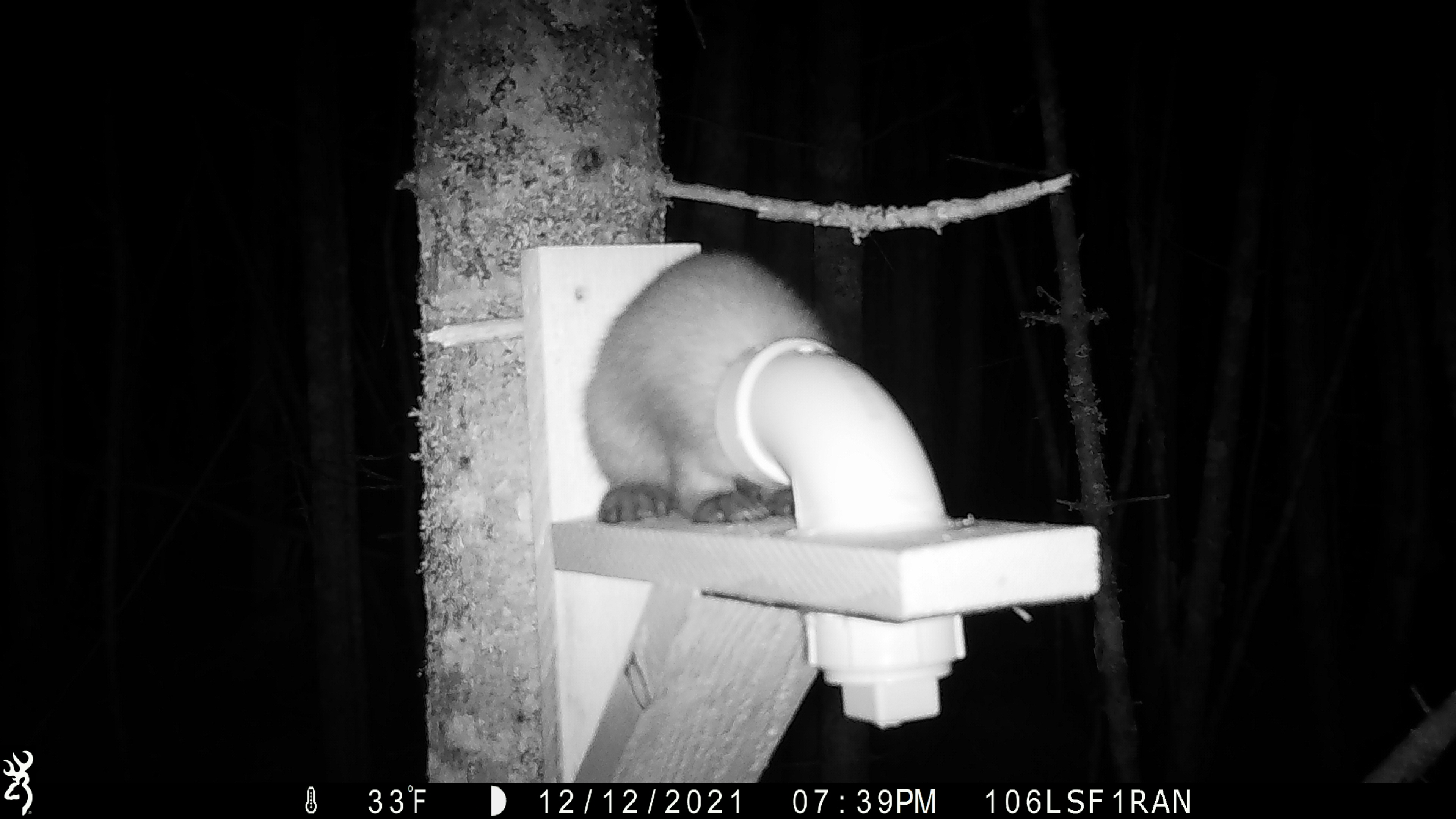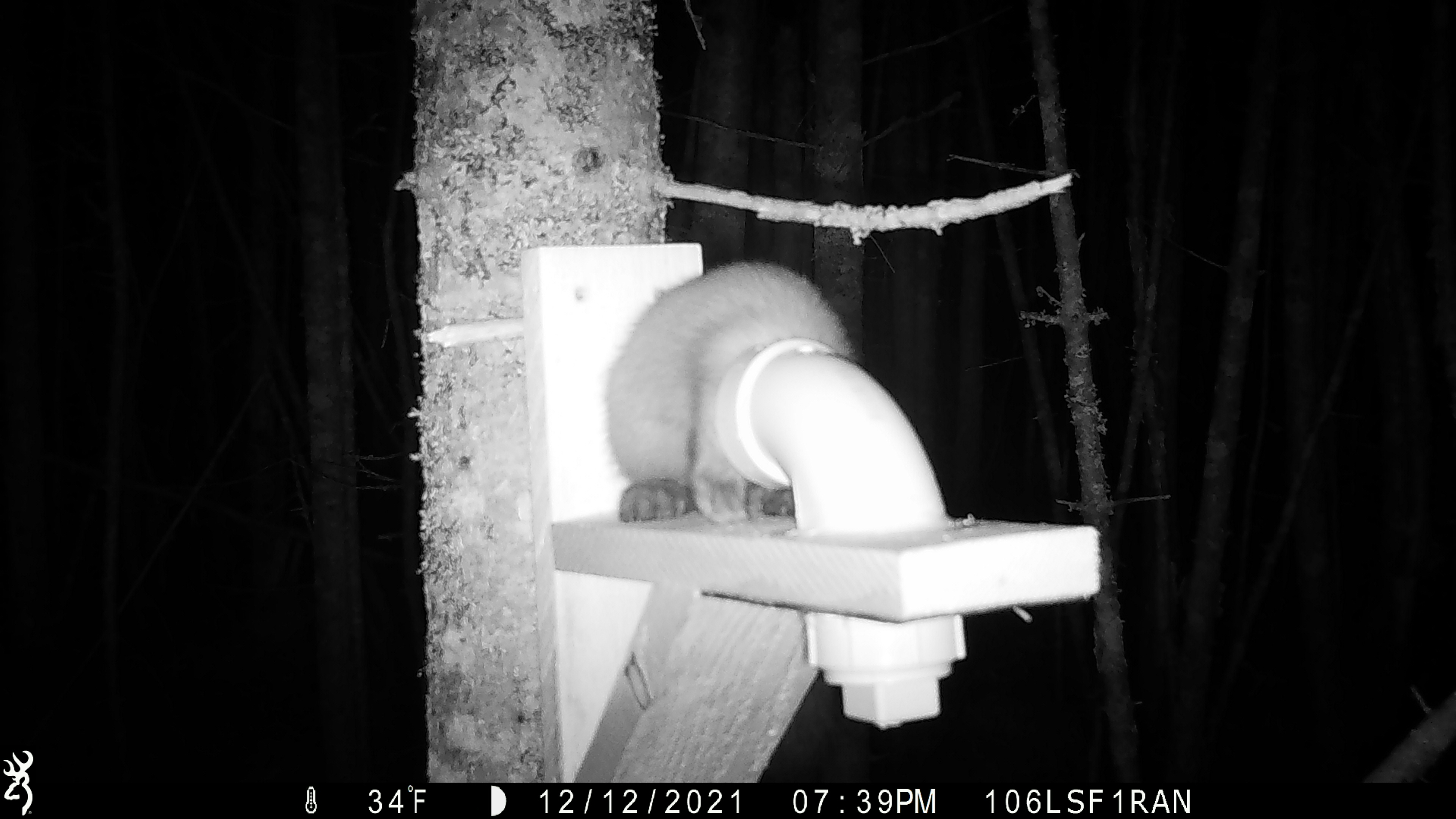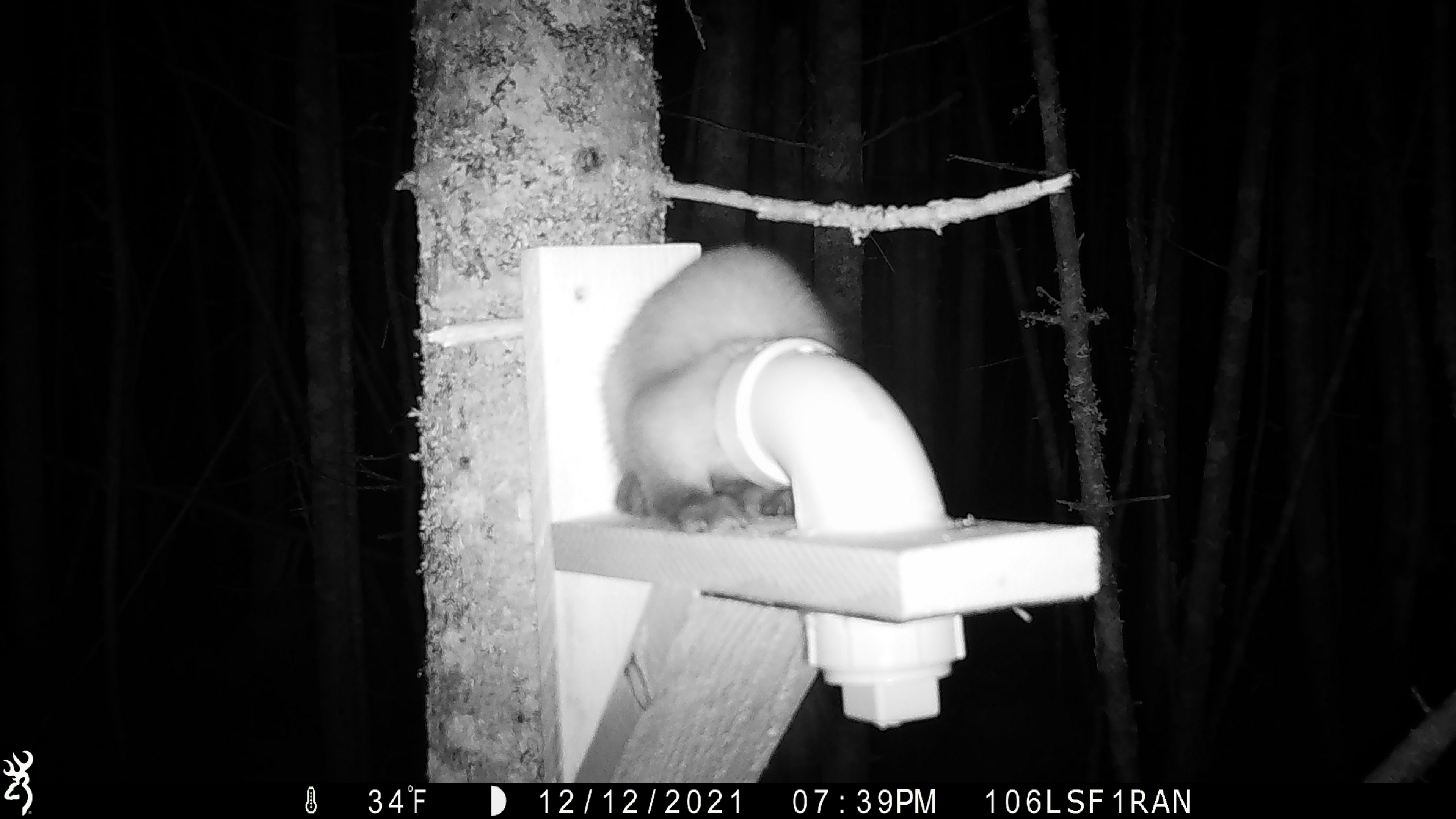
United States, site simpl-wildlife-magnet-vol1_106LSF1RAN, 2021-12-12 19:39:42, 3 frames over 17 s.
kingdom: Animalia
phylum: Chordata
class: Mammalia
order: Carnivora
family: Mustelidae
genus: Martes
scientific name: Martes americana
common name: american marten